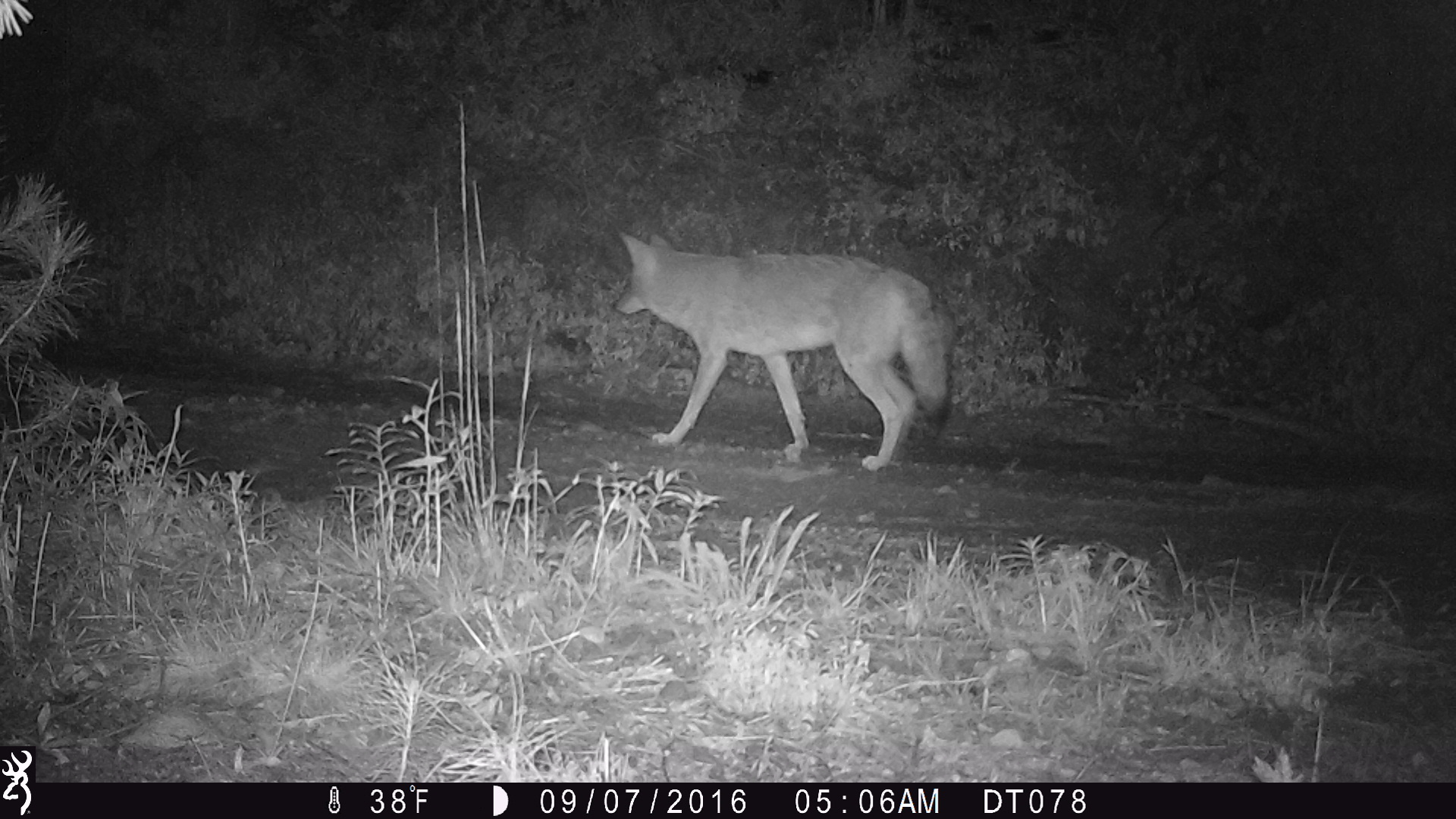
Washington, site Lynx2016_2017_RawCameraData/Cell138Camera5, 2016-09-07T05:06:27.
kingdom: Animalia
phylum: Chordata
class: Mammalia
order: Carnivora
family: Canidae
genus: Canis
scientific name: Canis latrans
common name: coyote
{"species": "Canis latrans (coyote)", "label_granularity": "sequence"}